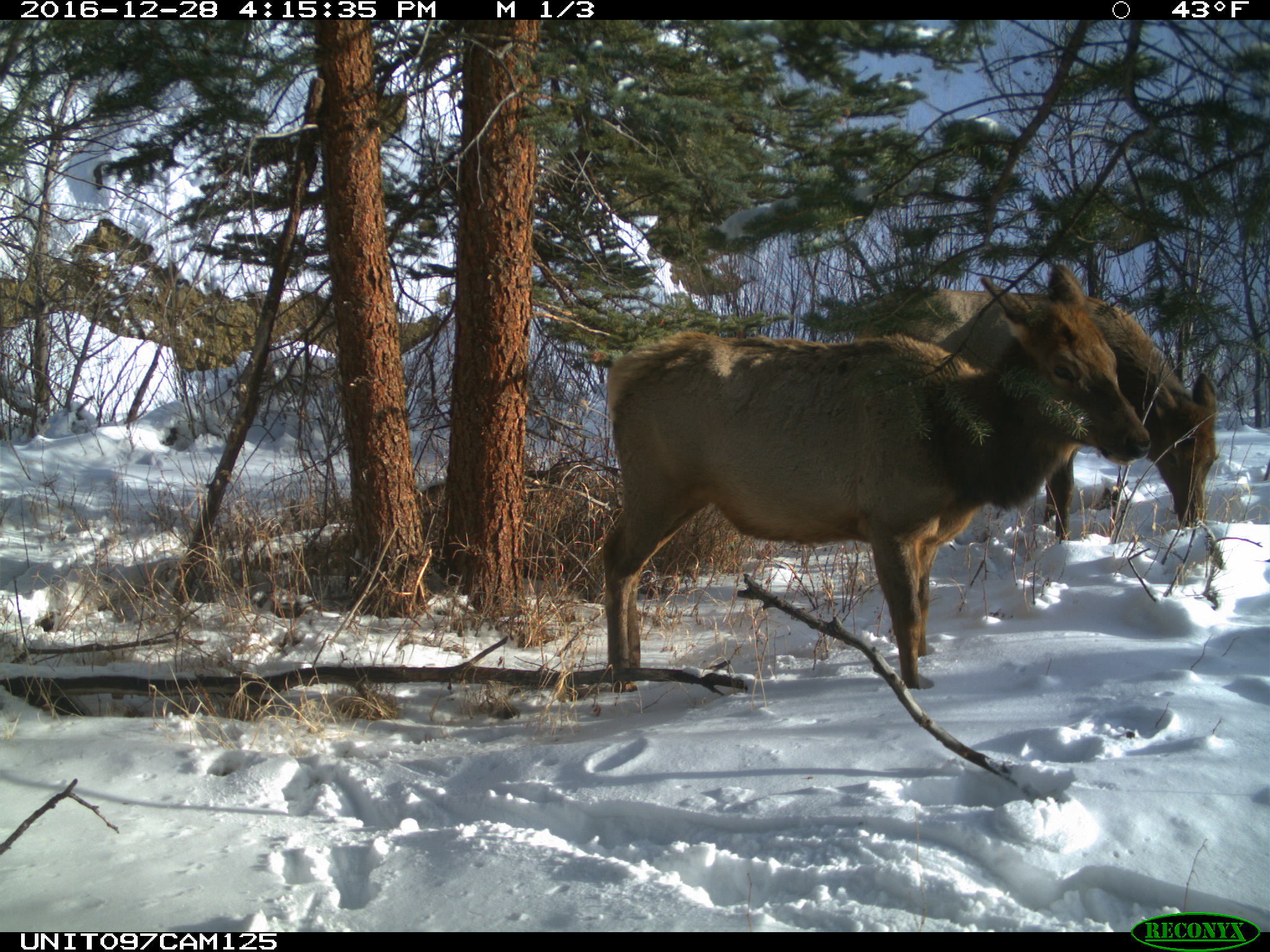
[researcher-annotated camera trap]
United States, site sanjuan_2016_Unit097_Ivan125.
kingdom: Animalia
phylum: Chordata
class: Mammalia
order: Artiodactyla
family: Cervidae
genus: Cervus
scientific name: Cervus elaphus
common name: red deer